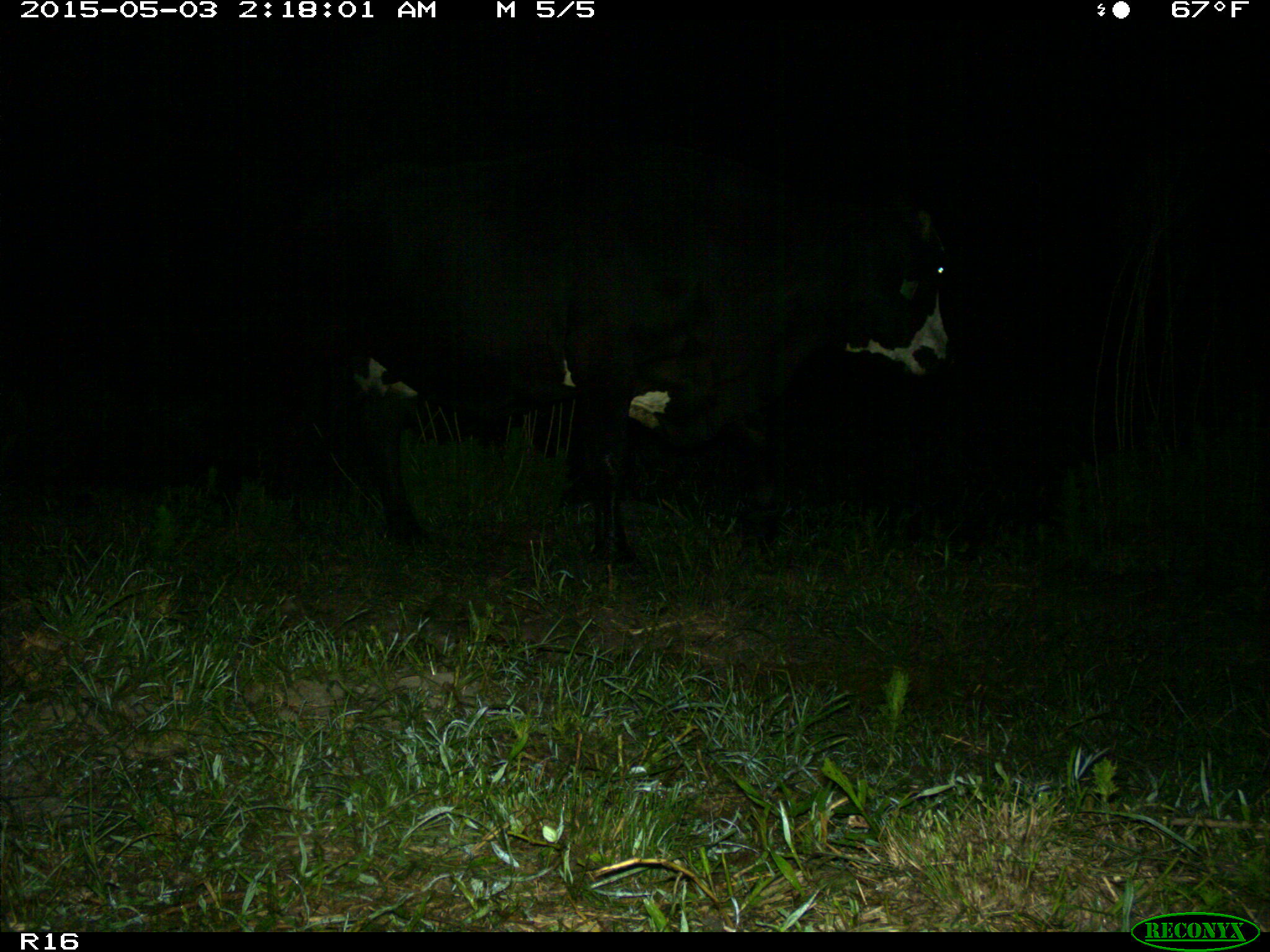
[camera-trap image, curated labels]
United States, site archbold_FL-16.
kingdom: Animalia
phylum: Chordata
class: Mammalia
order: Artiodactyla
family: Bovidae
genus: Bos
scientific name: Bos taurus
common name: domestic cow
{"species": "Bos taurus (domestic cow)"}